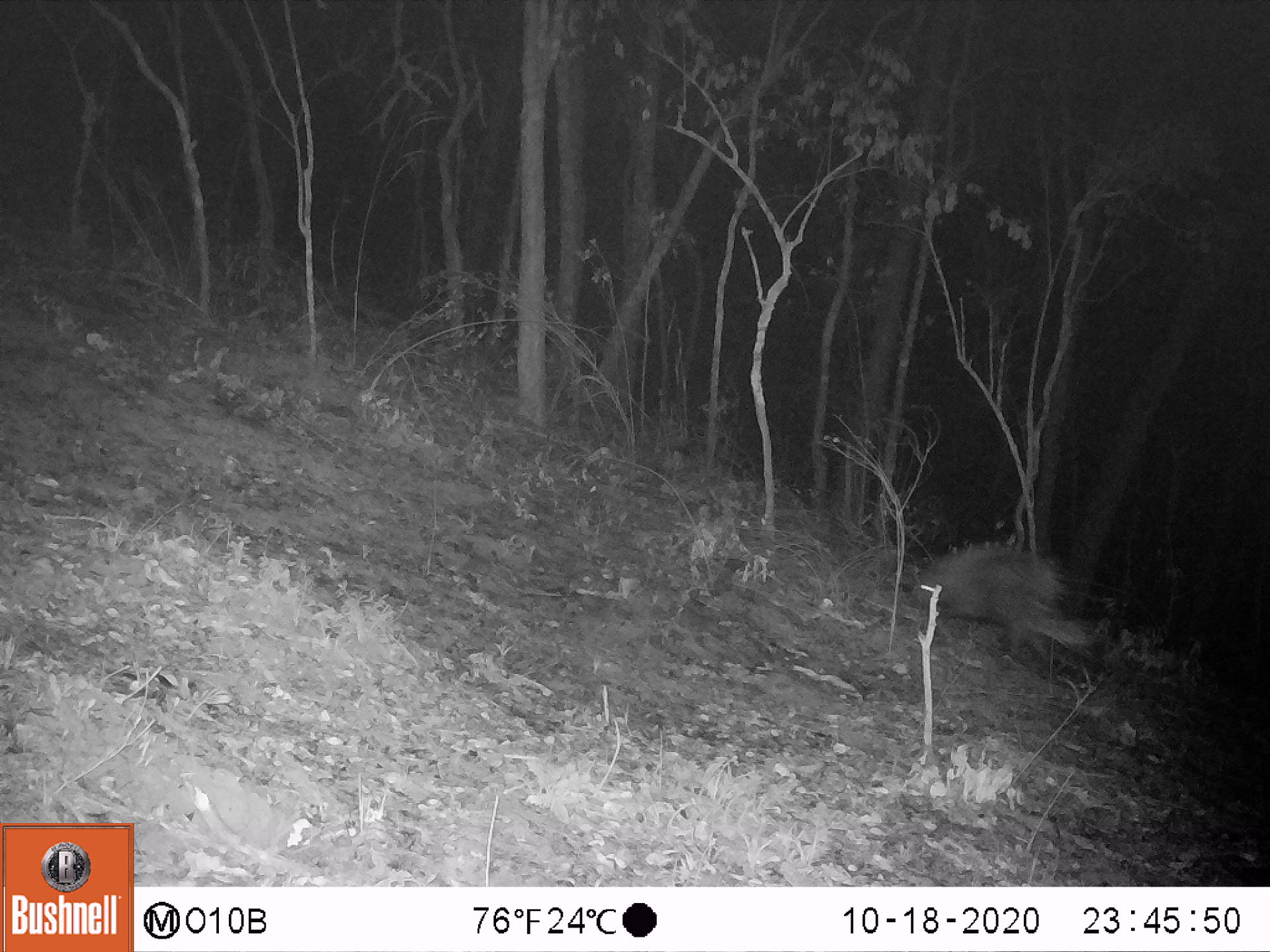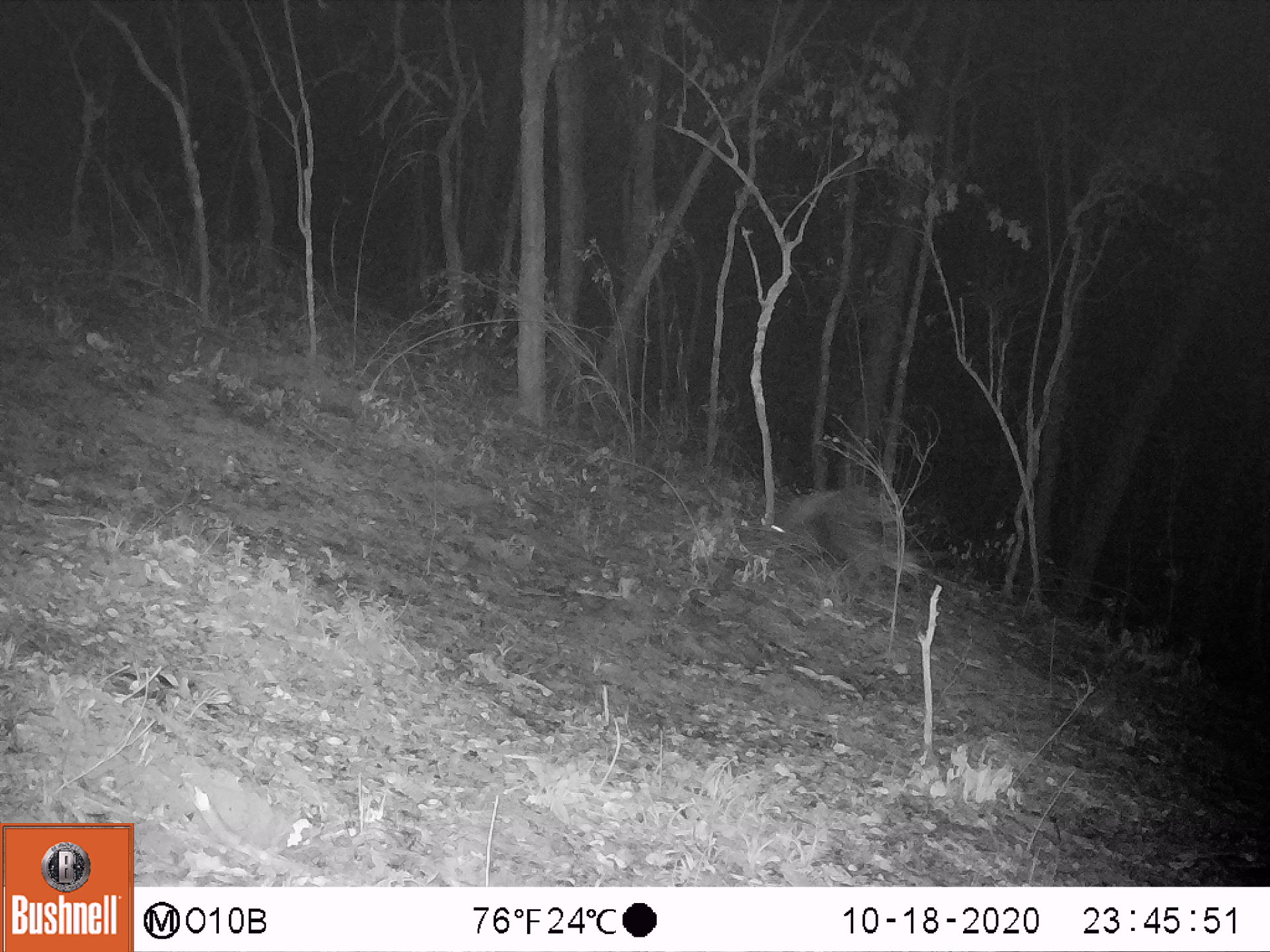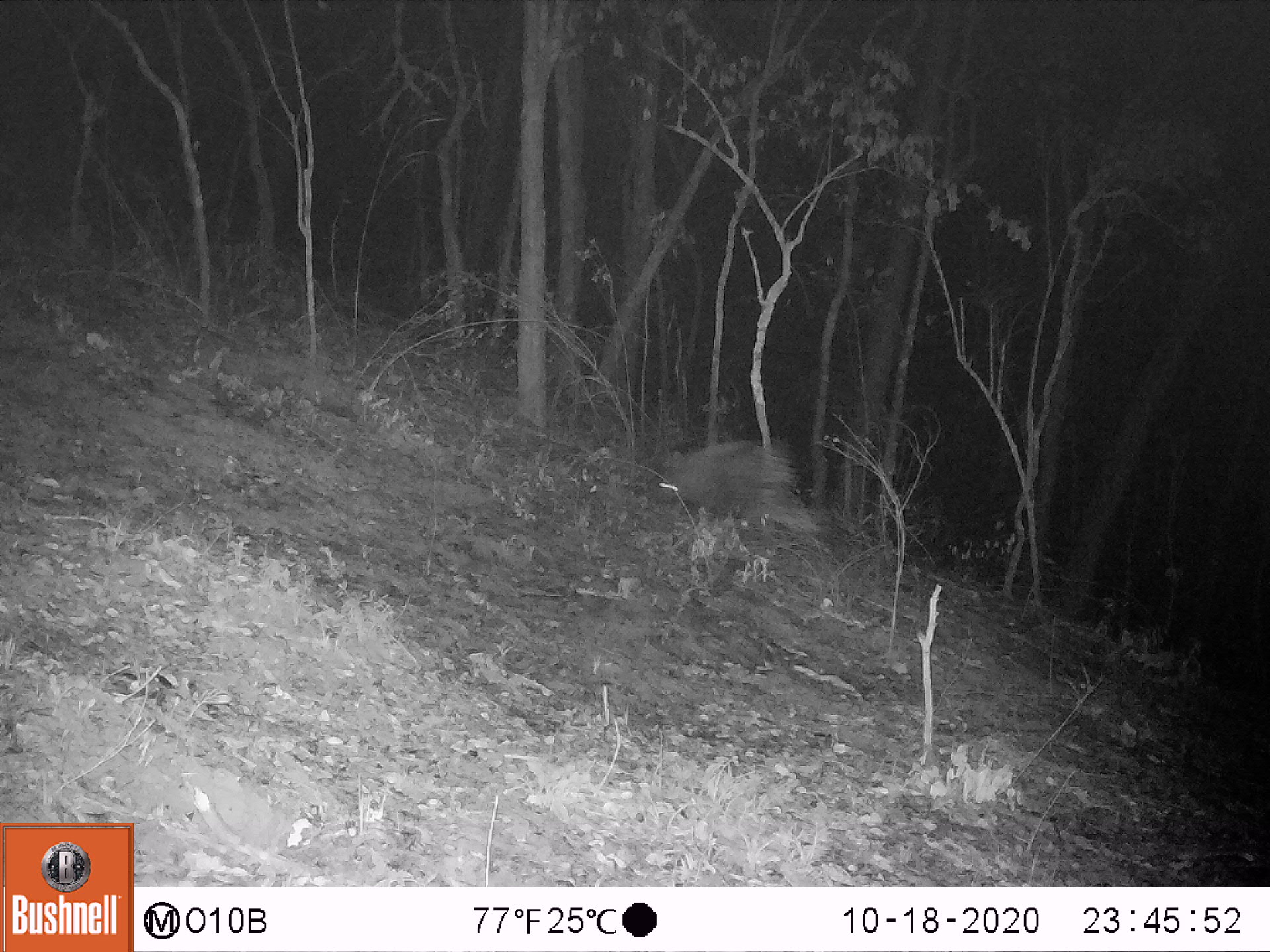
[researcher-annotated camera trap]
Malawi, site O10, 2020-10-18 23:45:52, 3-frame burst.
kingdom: Animalia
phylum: Chordata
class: Mammalia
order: Artiodactyla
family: Suidae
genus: Potamochoerus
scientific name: Potamochoerus larvatus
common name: bushpig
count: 1